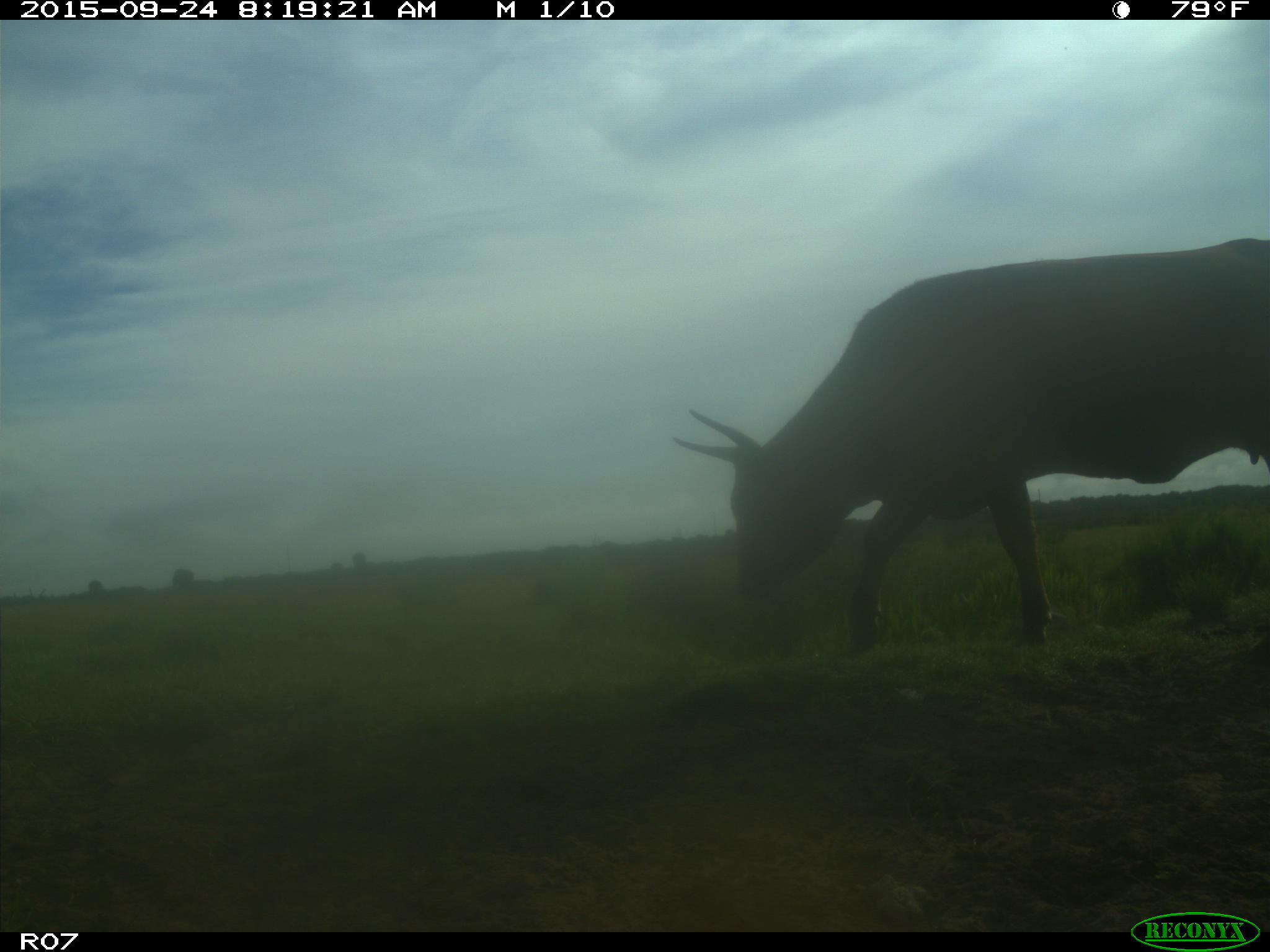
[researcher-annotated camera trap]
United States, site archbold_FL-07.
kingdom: Animalia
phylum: Chordata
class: Mammalia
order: Artiodactyla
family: Bovidae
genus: Bos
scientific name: Bos taurus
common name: domestic cow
Bos taurus (domestic cow).